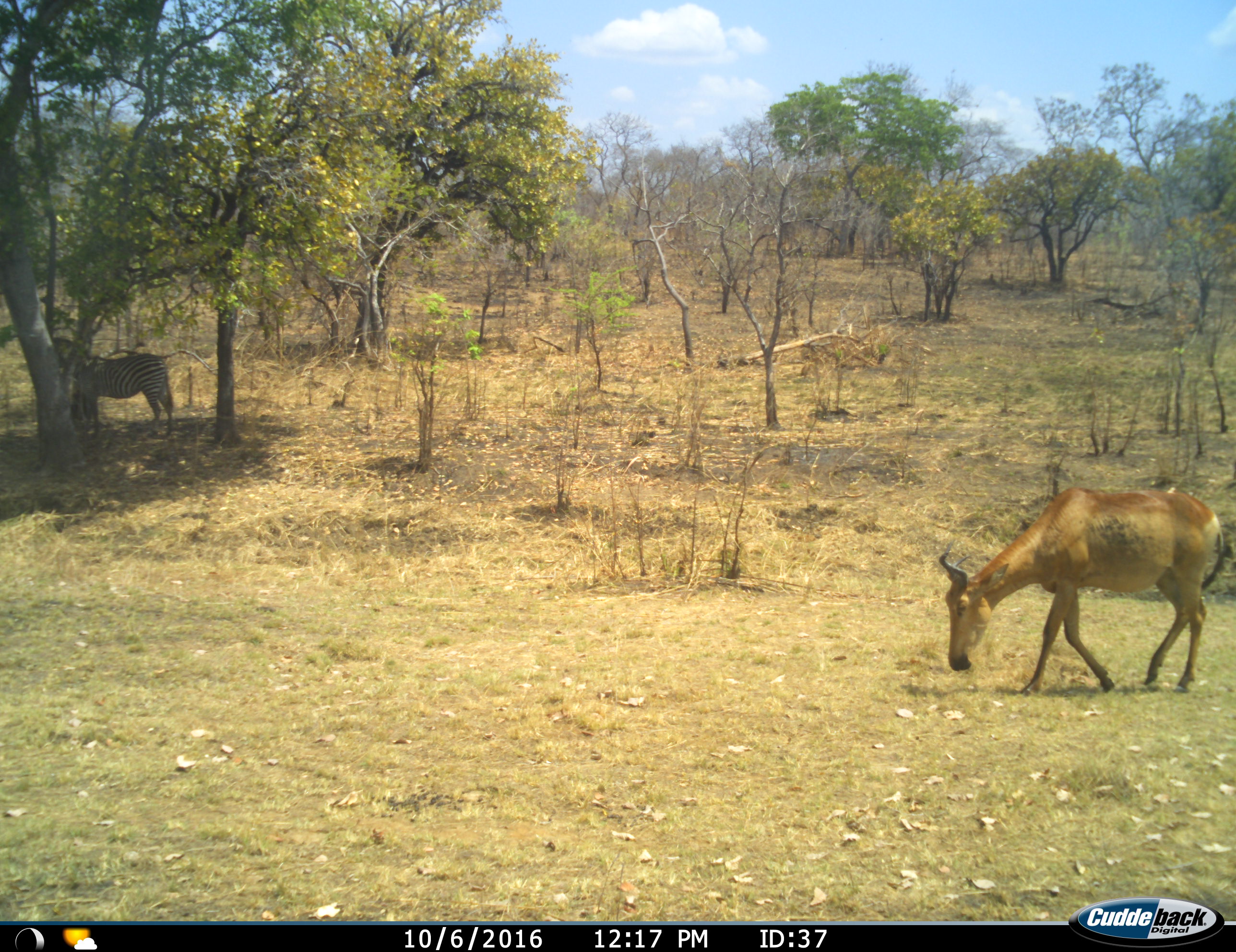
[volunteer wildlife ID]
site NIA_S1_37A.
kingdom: Animalia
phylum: Chordata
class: Mammalia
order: Artiodactyla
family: Bovidae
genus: Alcelaphus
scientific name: Alcelaphus buselaphus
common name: hartebeest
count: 1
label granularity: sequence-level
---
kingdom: Animalia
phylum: Chordata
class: Mammalia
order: Perissodactyla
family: Equidae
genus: Equus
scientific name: Equus quagga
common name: plains zebra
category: zebraplains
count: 1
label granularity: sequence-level